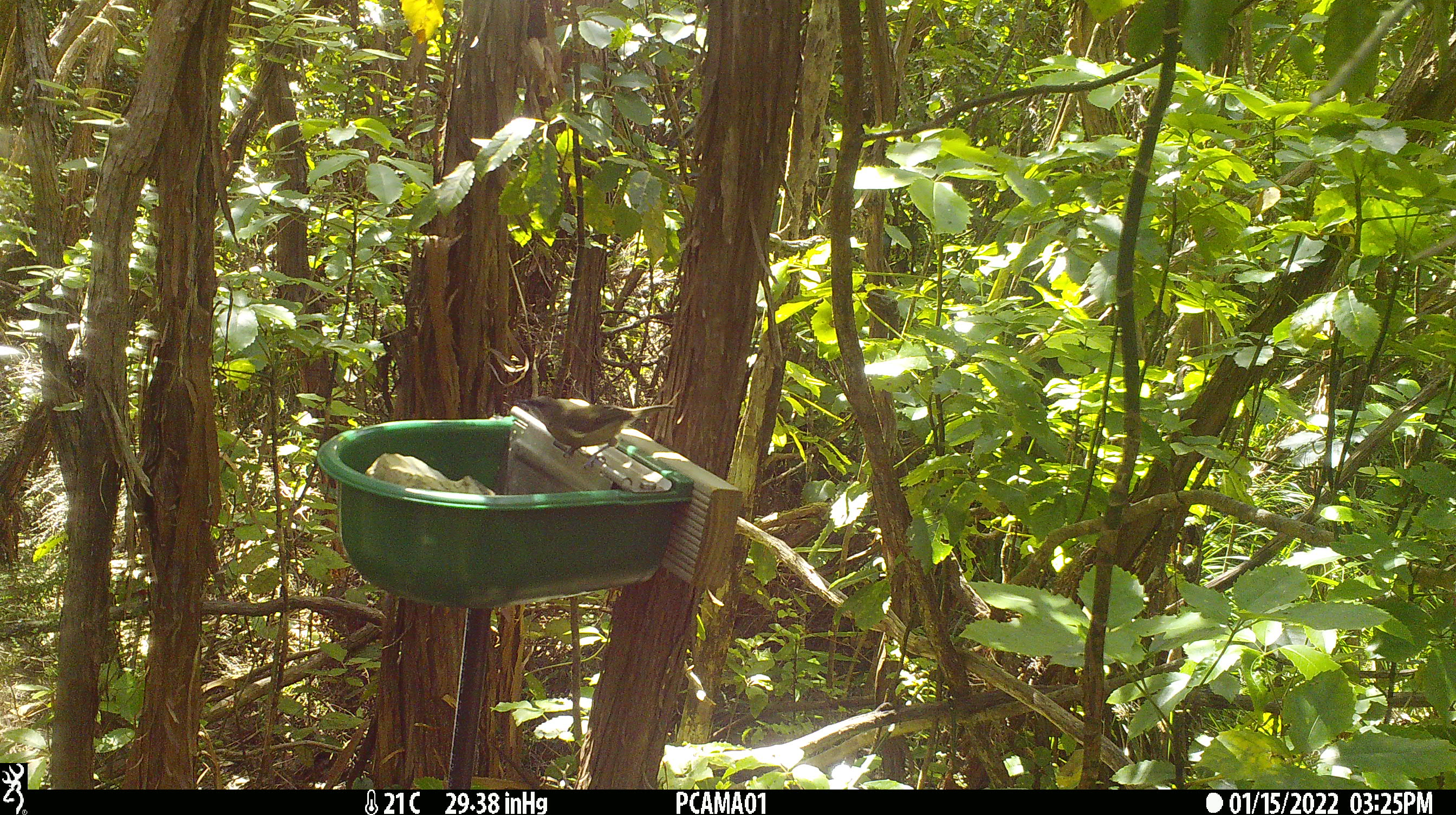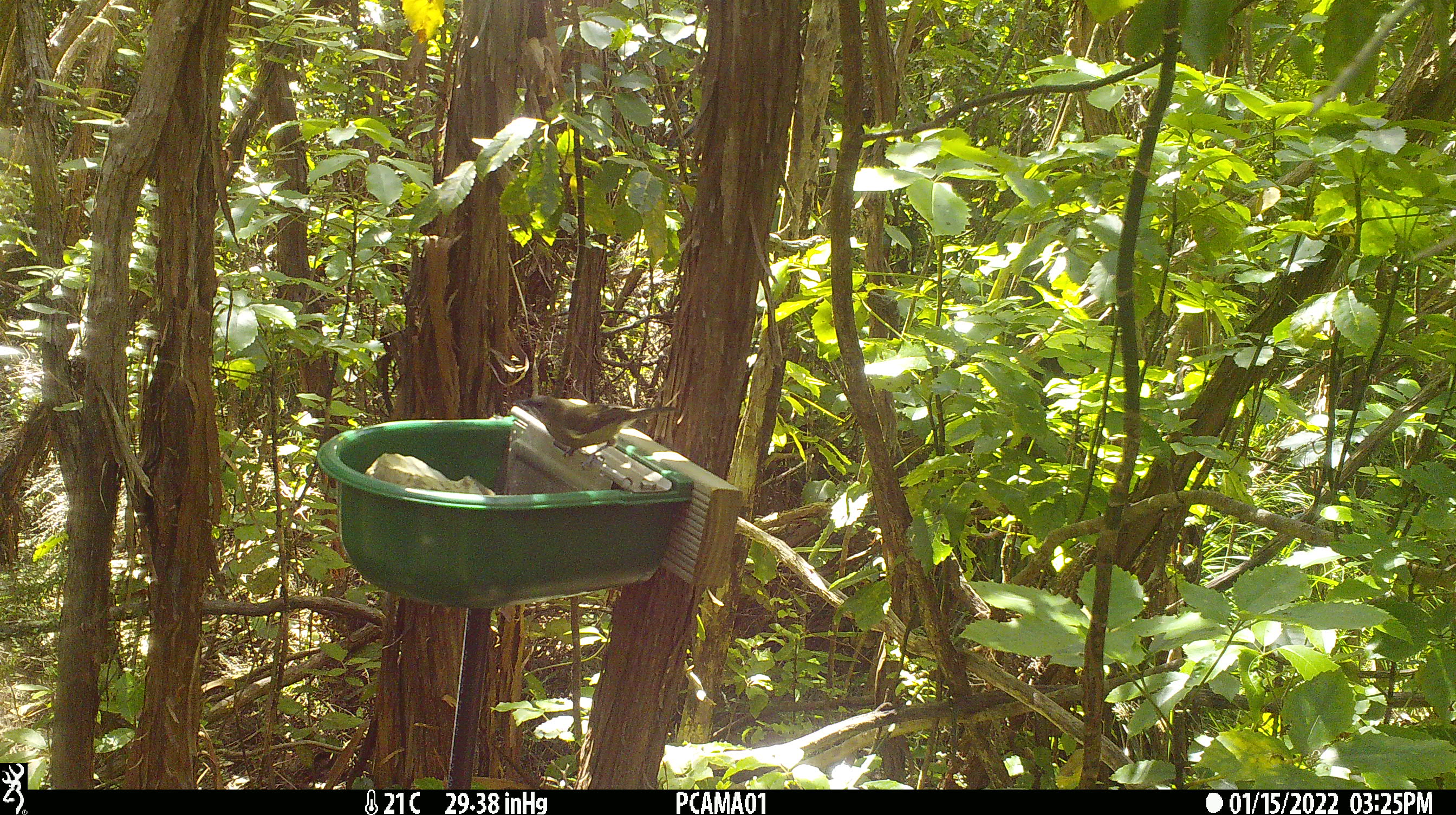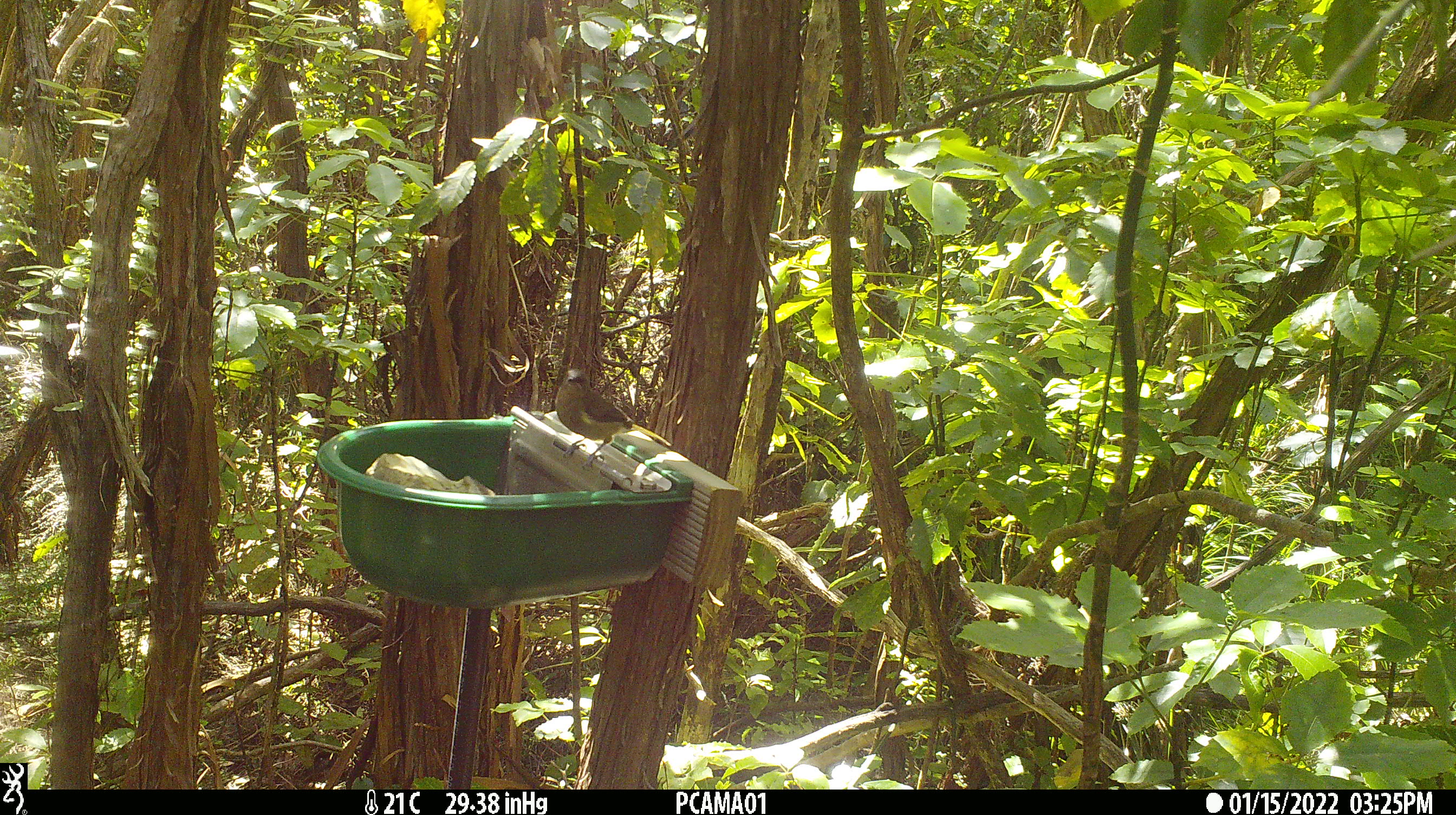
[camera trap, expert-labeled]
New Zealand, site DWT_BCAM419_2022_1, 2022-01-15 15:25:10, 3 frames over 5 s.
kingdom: Animalia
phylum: Chordata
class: Aves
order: Passeriformes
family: Meliphagidae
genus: Anthornis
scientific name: Anthornis melanura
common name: new zealand bellbird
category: bellbird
Bellbird (new zealand bellbird) (Anthornis melanura).